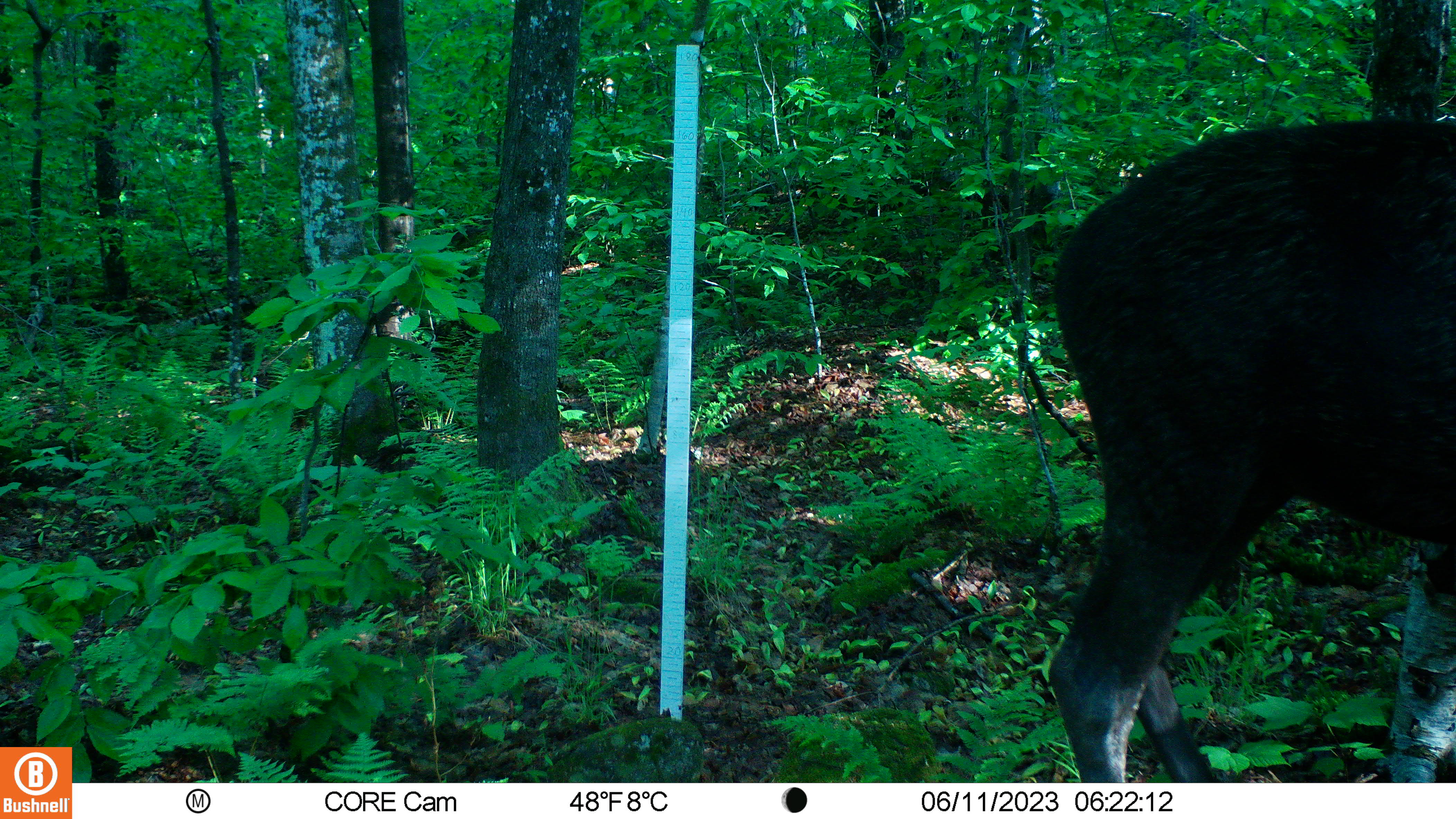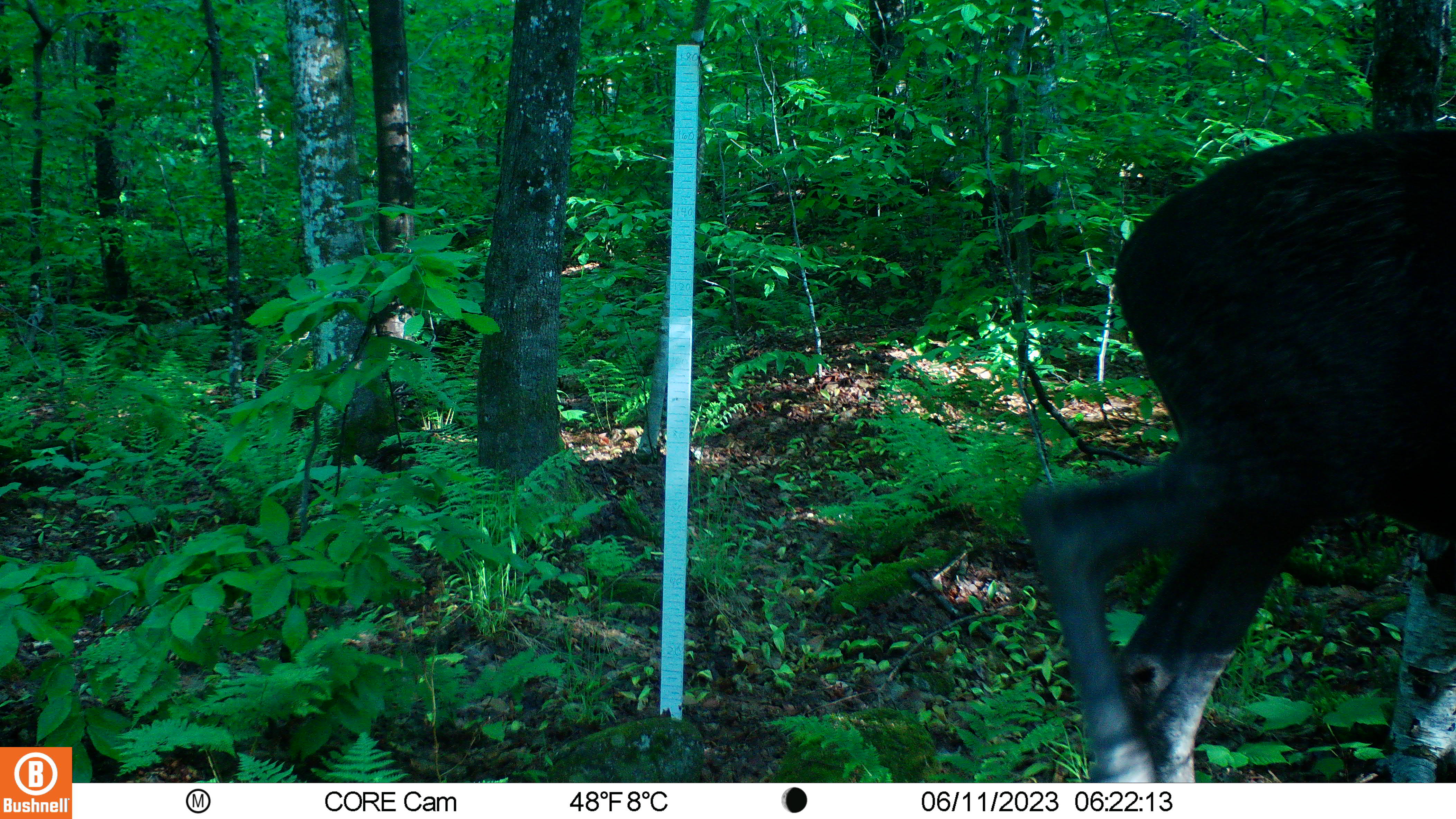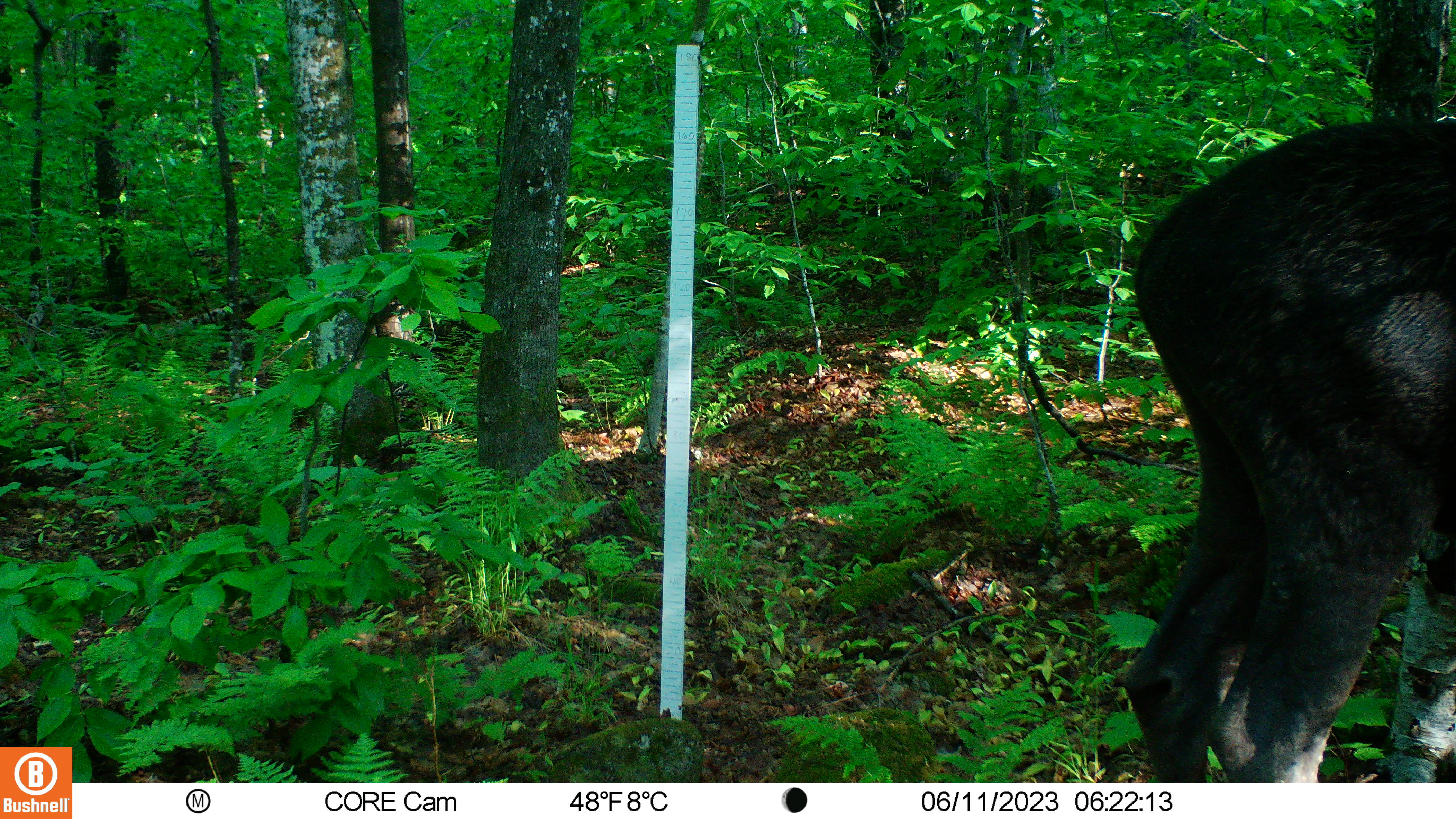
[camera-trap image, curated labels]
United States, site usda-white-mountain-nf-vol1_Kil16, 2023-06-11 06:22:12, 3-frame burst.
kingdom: Animalia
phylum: Chordata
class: Mammalia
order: Artiodactyla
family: Cervidae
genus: Alces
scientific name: Alces alces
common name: moose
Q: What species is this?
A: Moose (Alces alces).